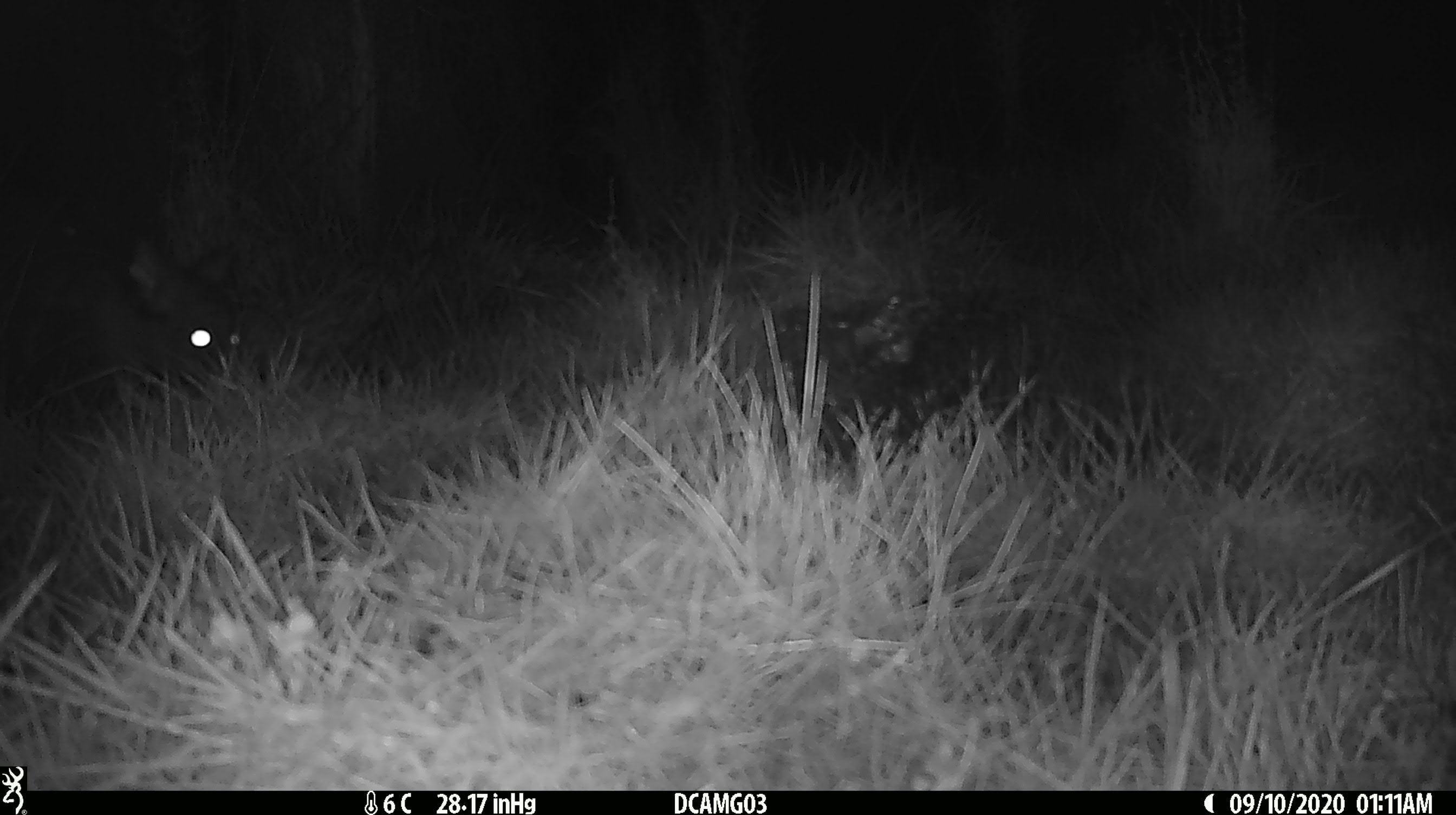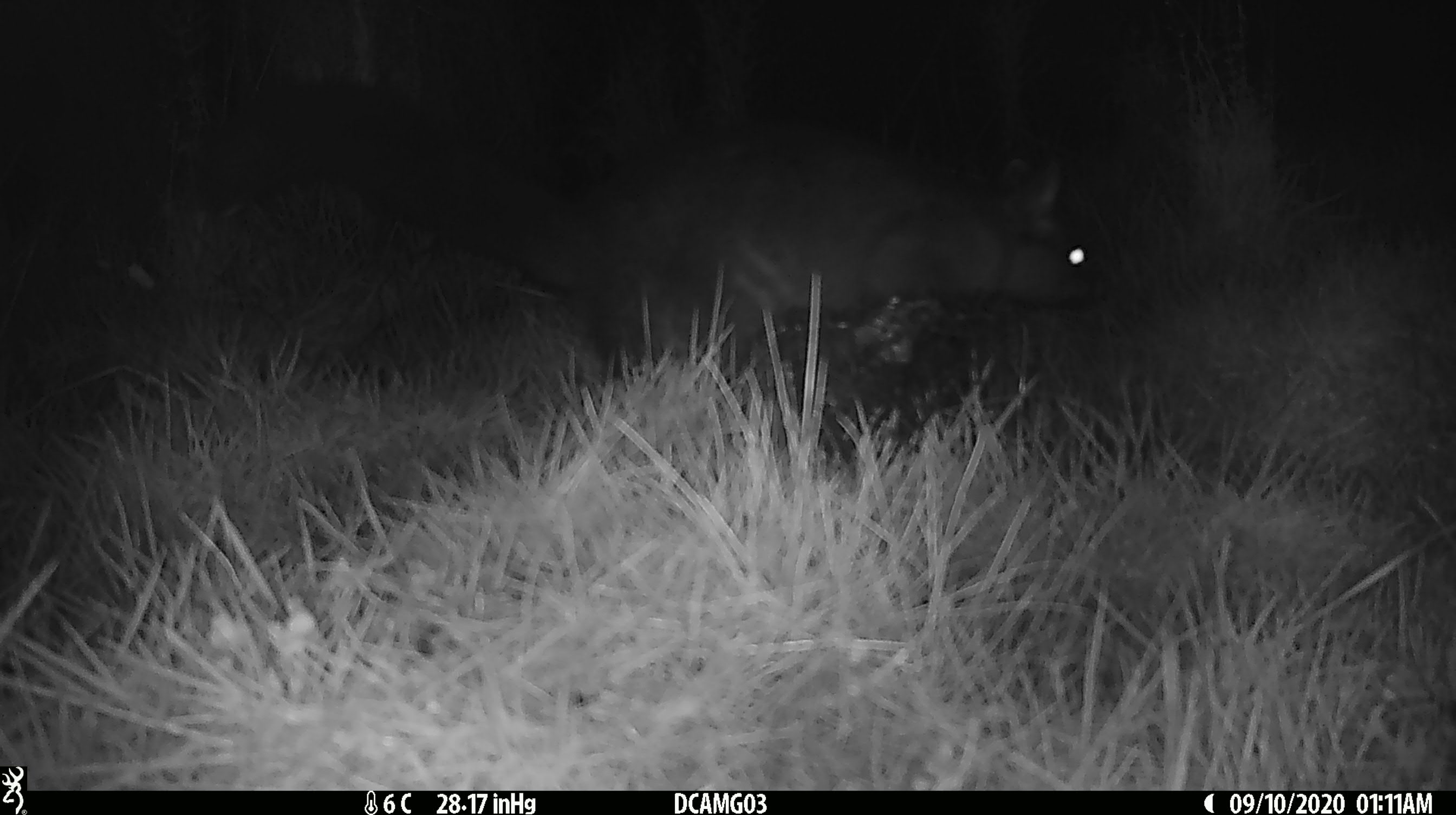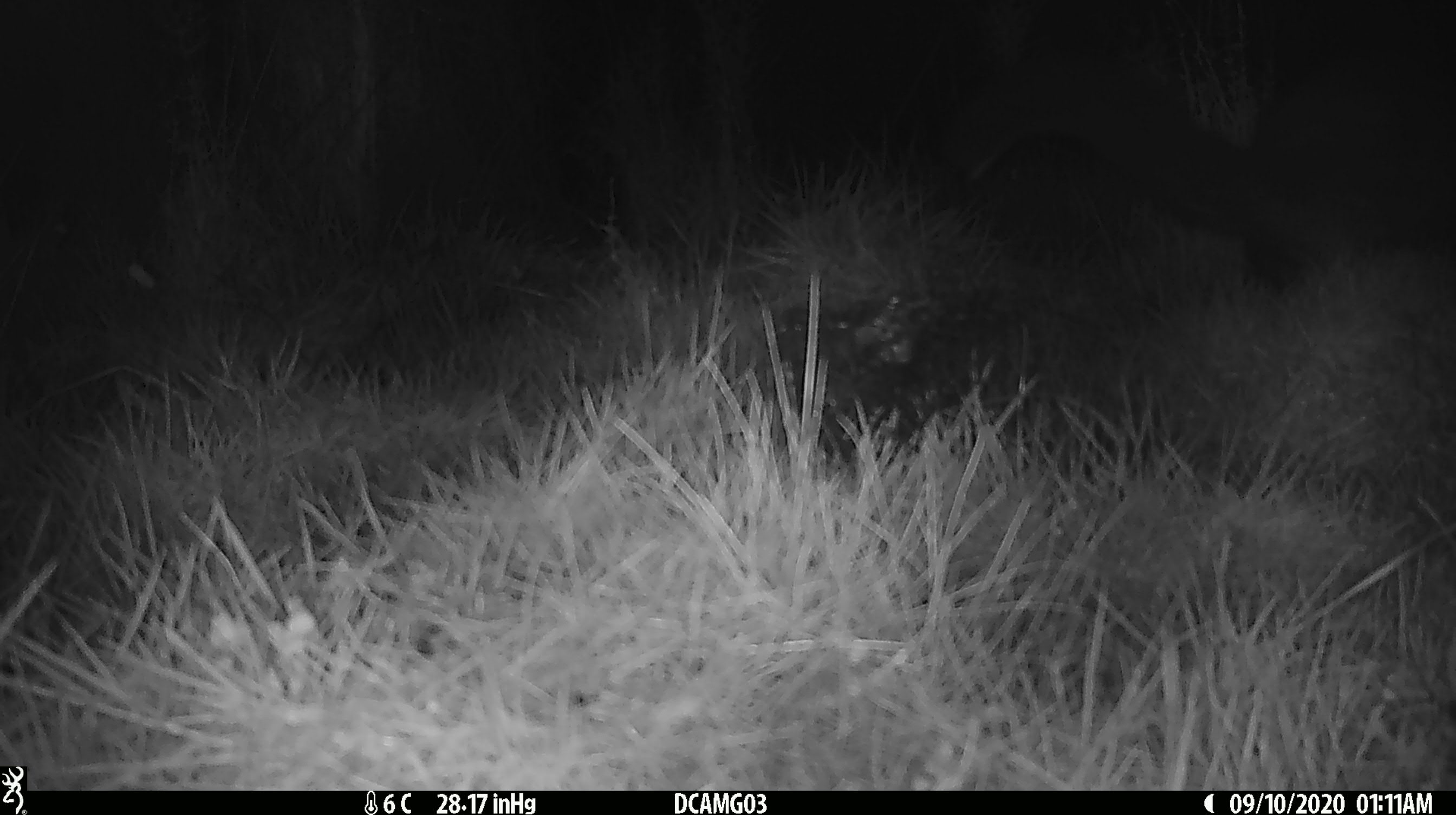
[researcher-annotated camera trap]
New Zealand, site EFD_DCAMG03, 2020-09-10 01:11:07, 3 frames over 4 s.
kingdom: Animalia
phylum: Chordata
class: Mammalia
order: Diprotodontia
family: Phalangeridae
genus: Trichosurus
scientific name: Trichosurus vulpecula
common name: common brushtail possum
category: possum